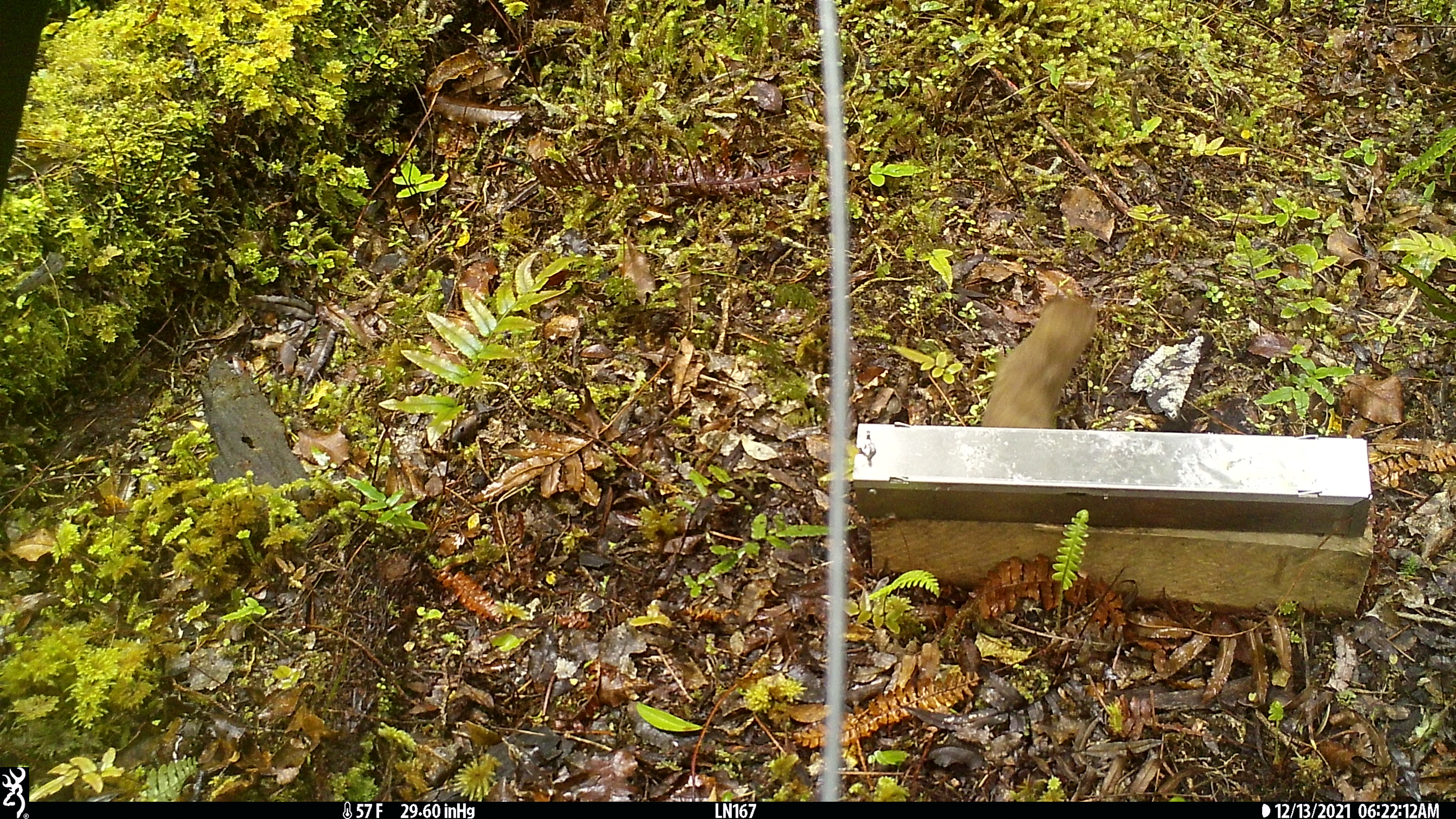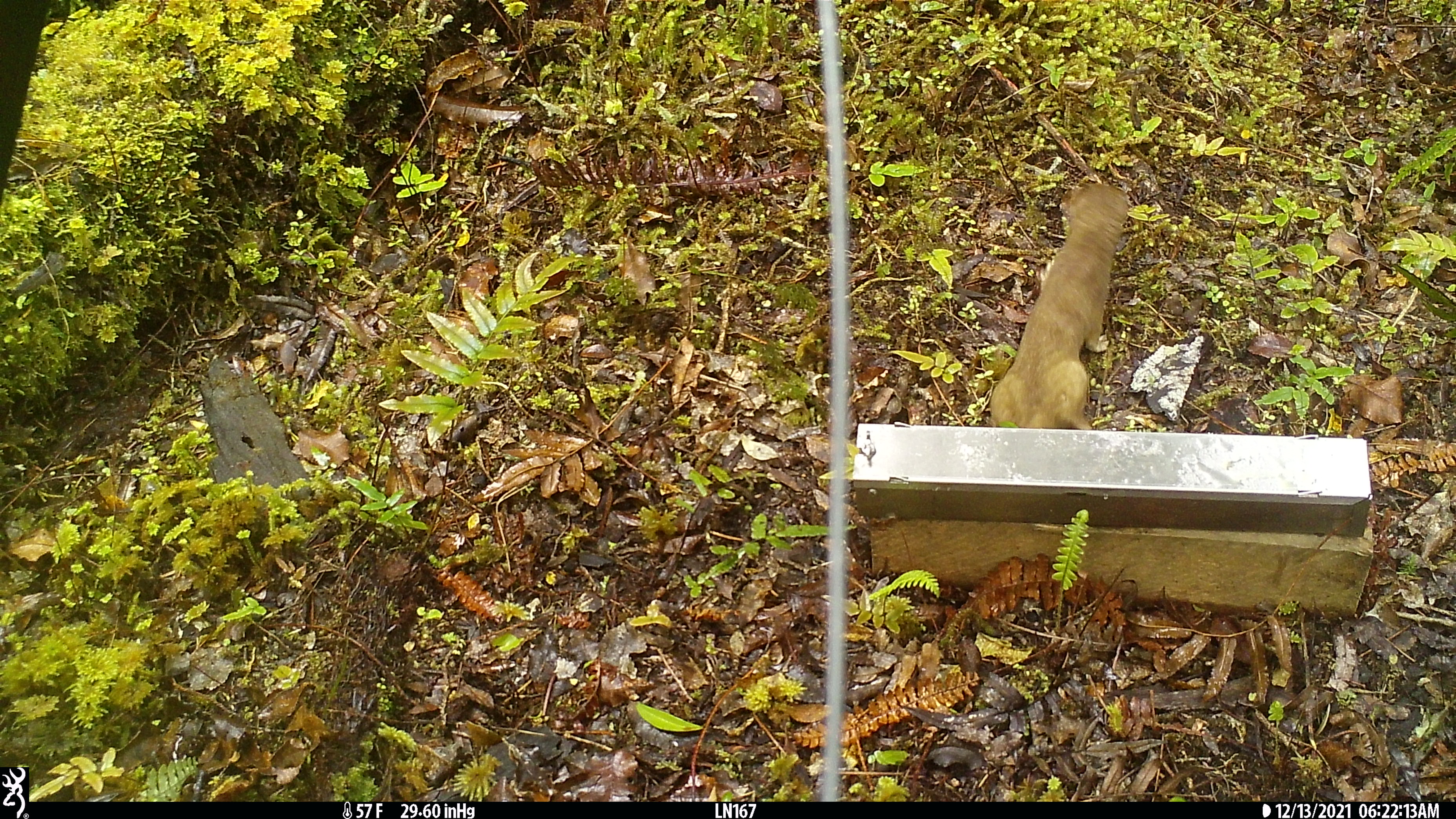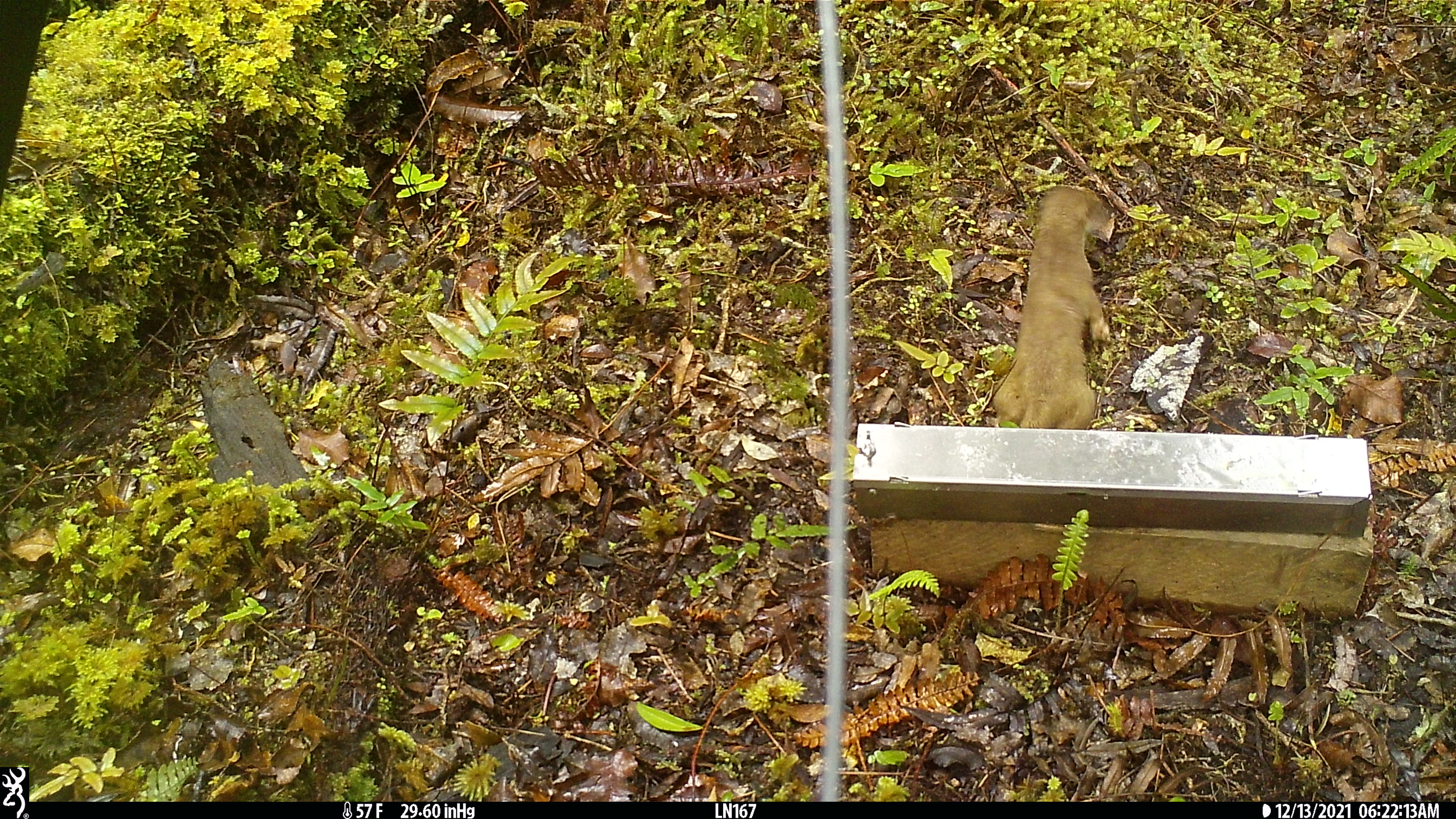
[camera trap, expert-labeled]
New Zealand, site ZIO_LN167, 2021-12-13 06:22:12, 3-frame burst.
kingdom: Animalia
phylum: Chordata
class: Mammalia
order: Carnivora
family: Mustelidae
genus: Mustela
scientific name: Mustela erminea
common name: stoat